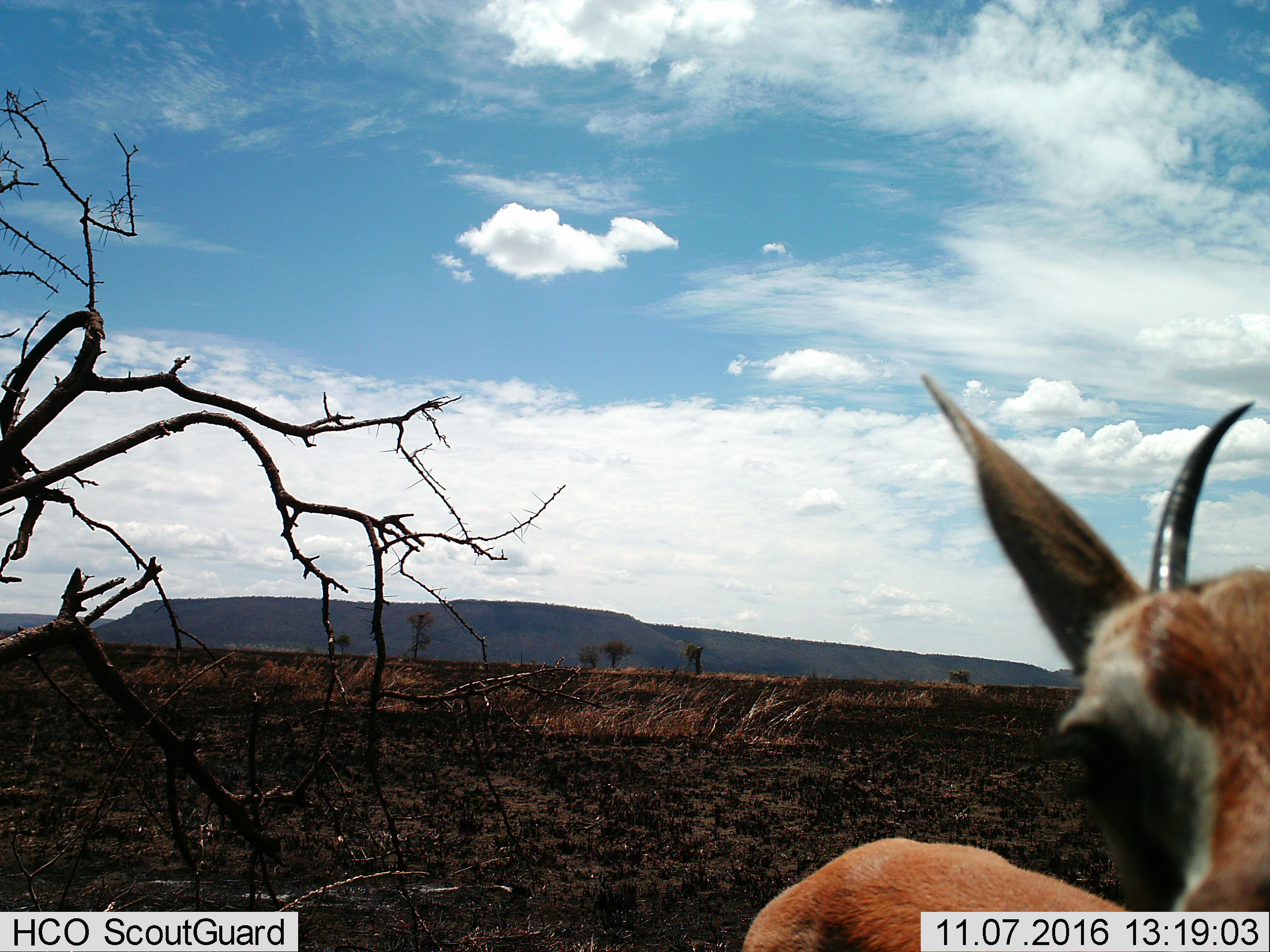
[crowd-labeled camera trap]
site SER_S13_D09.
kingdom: Animalia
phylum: Chordata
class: Mammalia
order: Artiodactyla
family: Bovidae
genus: Eudorcas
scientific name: Eudorcas thomsonii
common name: thomson's gazelle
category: gazellethomsons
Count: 1.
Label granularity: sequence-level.